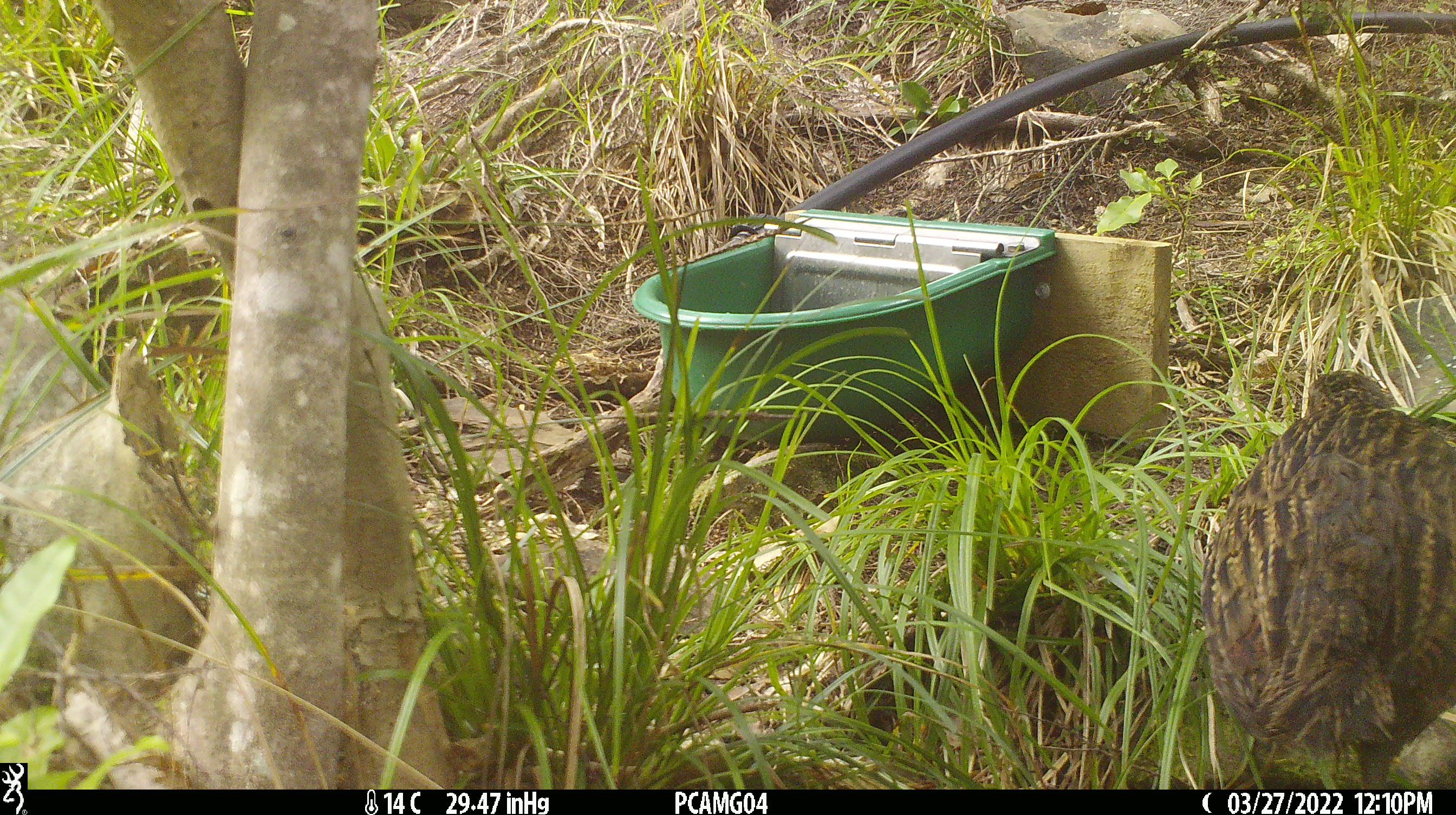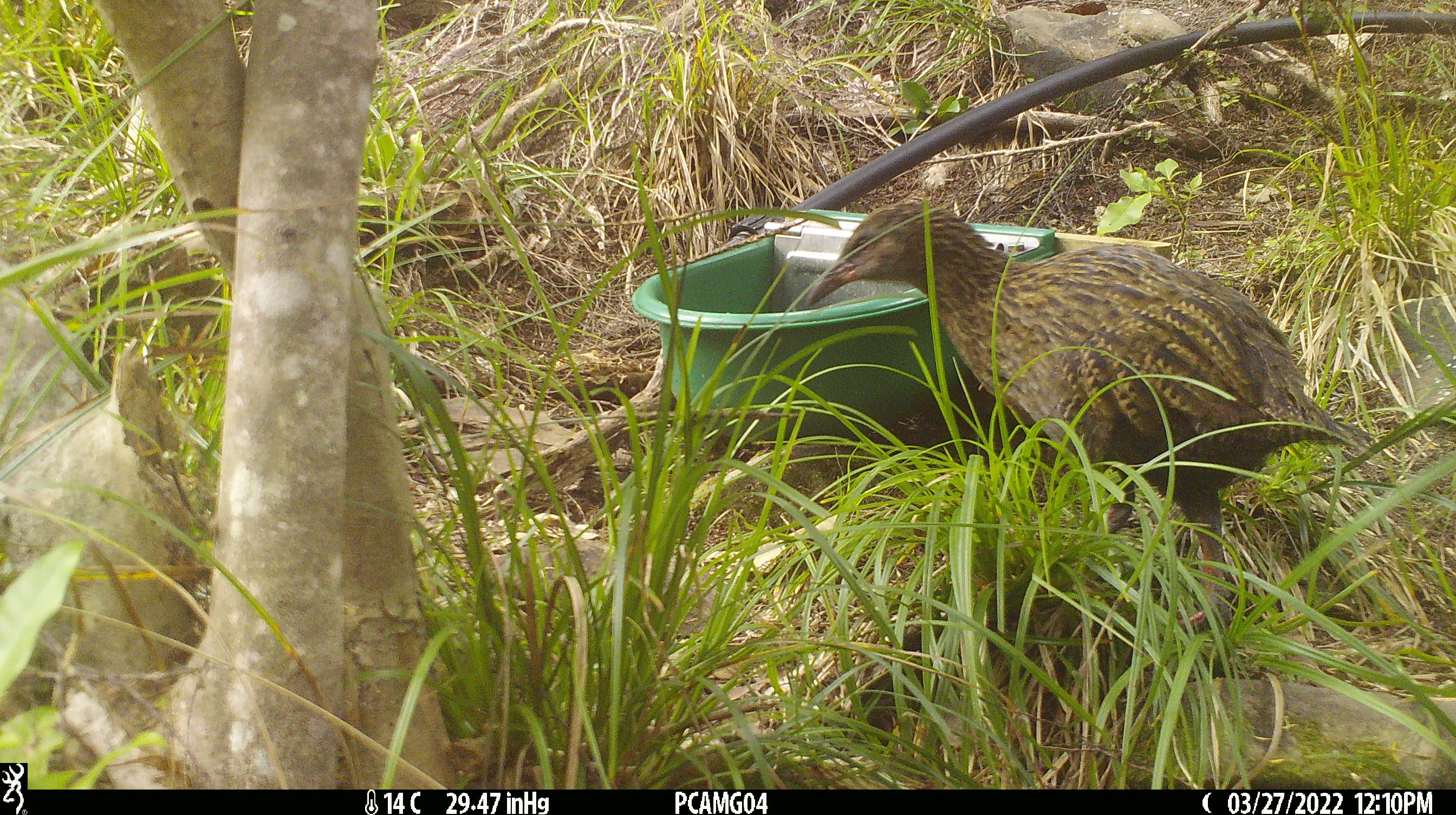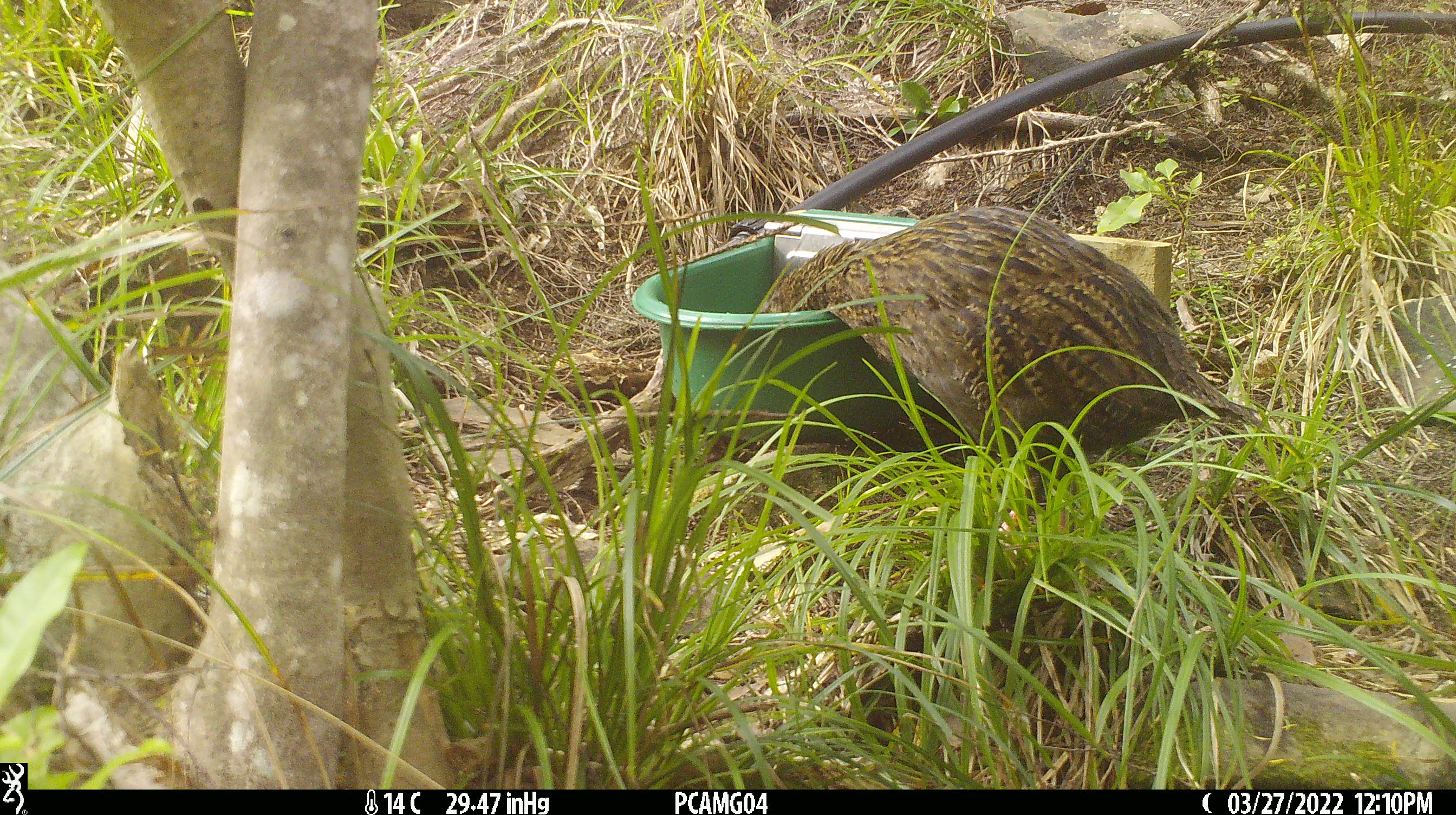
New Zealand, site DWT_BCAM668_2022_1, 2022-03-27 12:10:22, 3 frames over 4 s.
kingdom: Animalia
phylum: Chordata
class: Aves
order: Gruiformes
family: Rallidae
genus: Gallirallus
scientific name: Gallirallus australis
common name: weka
Weka (Gallirallus australis).